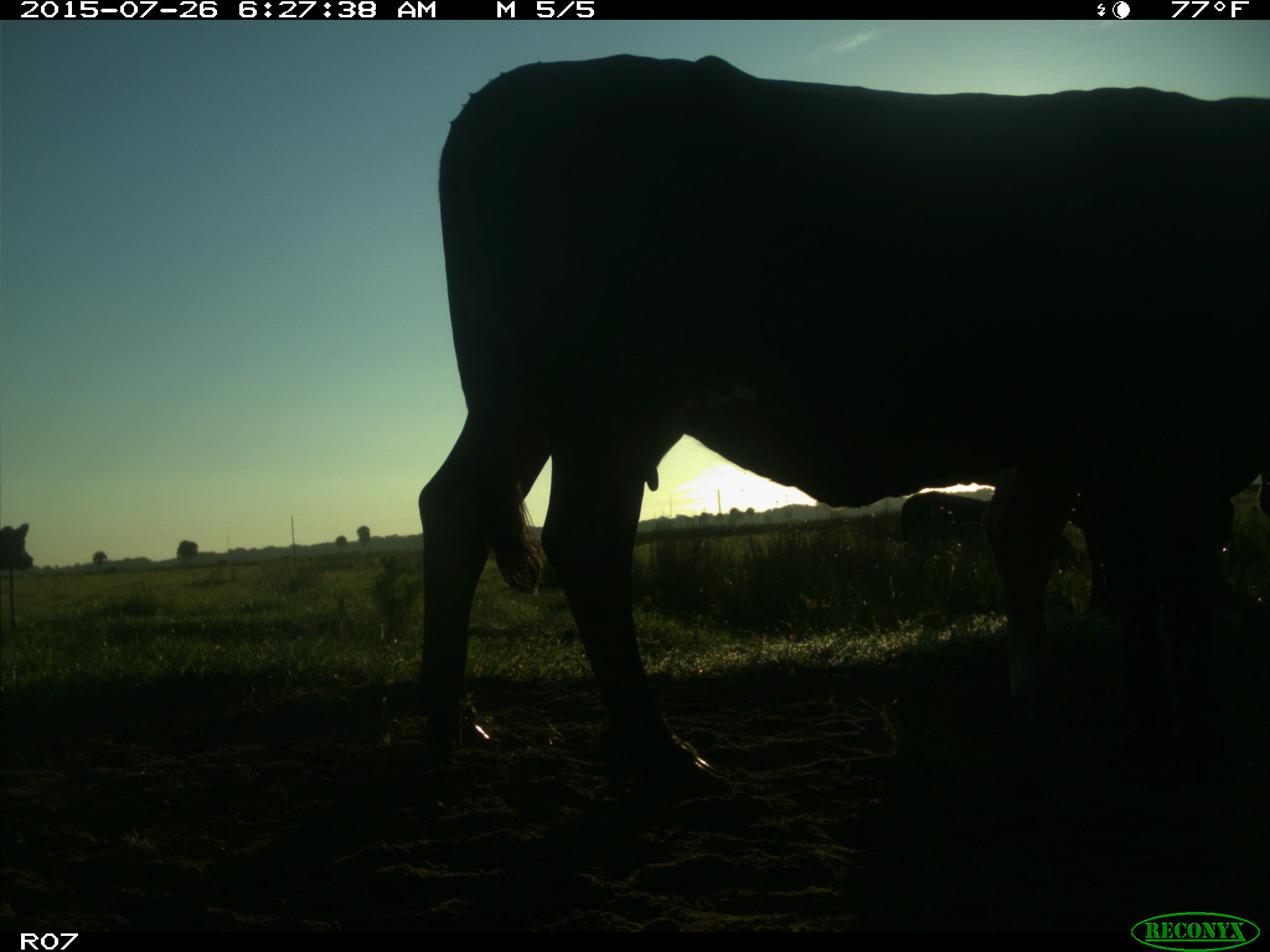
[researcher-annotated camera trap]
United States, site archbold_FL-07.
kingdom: Animalia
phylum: Chordata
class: Mammalia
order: Artiodactyla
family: Bovidae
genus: Bos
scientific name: Bos taurus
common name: domestic cow